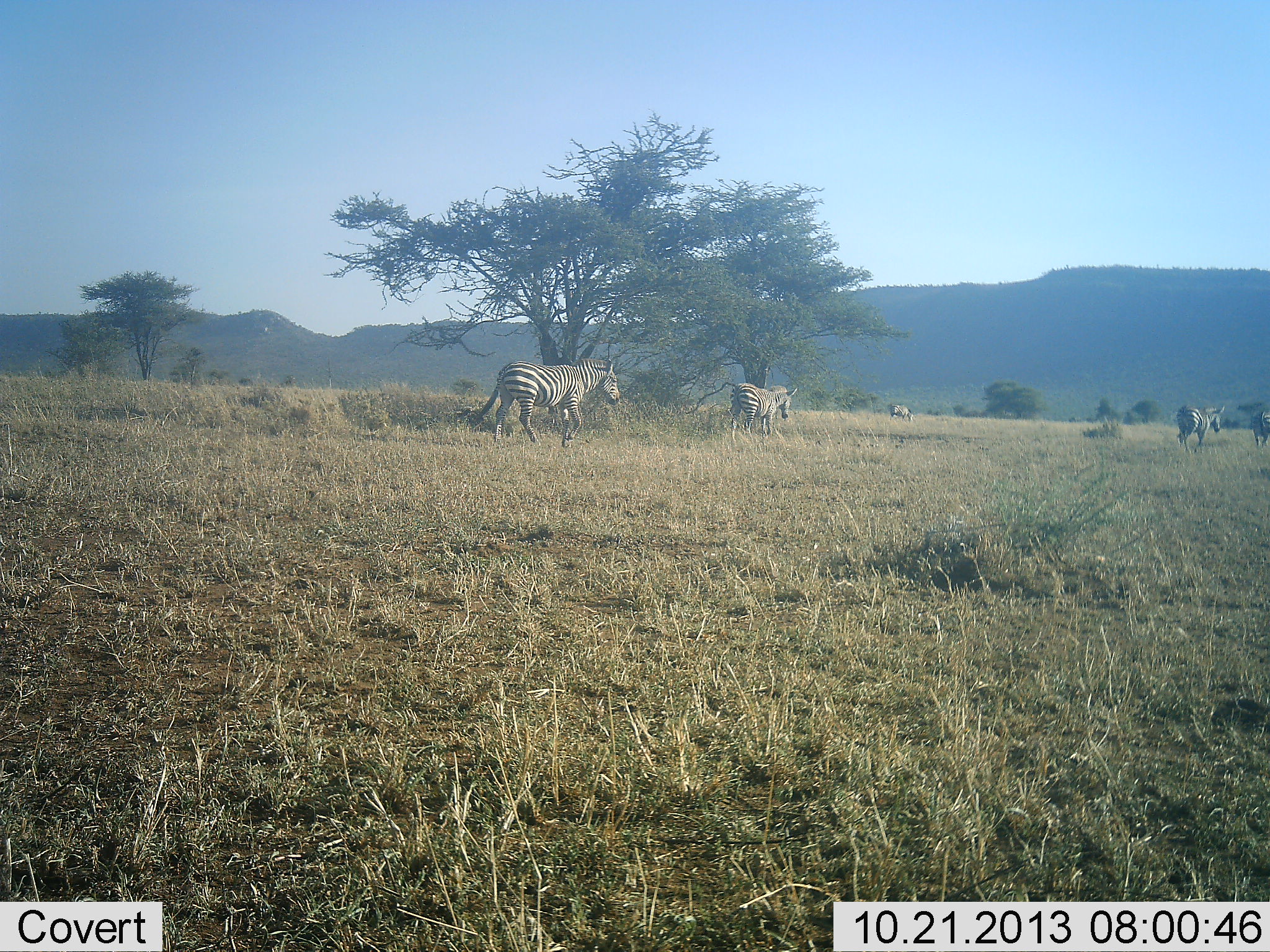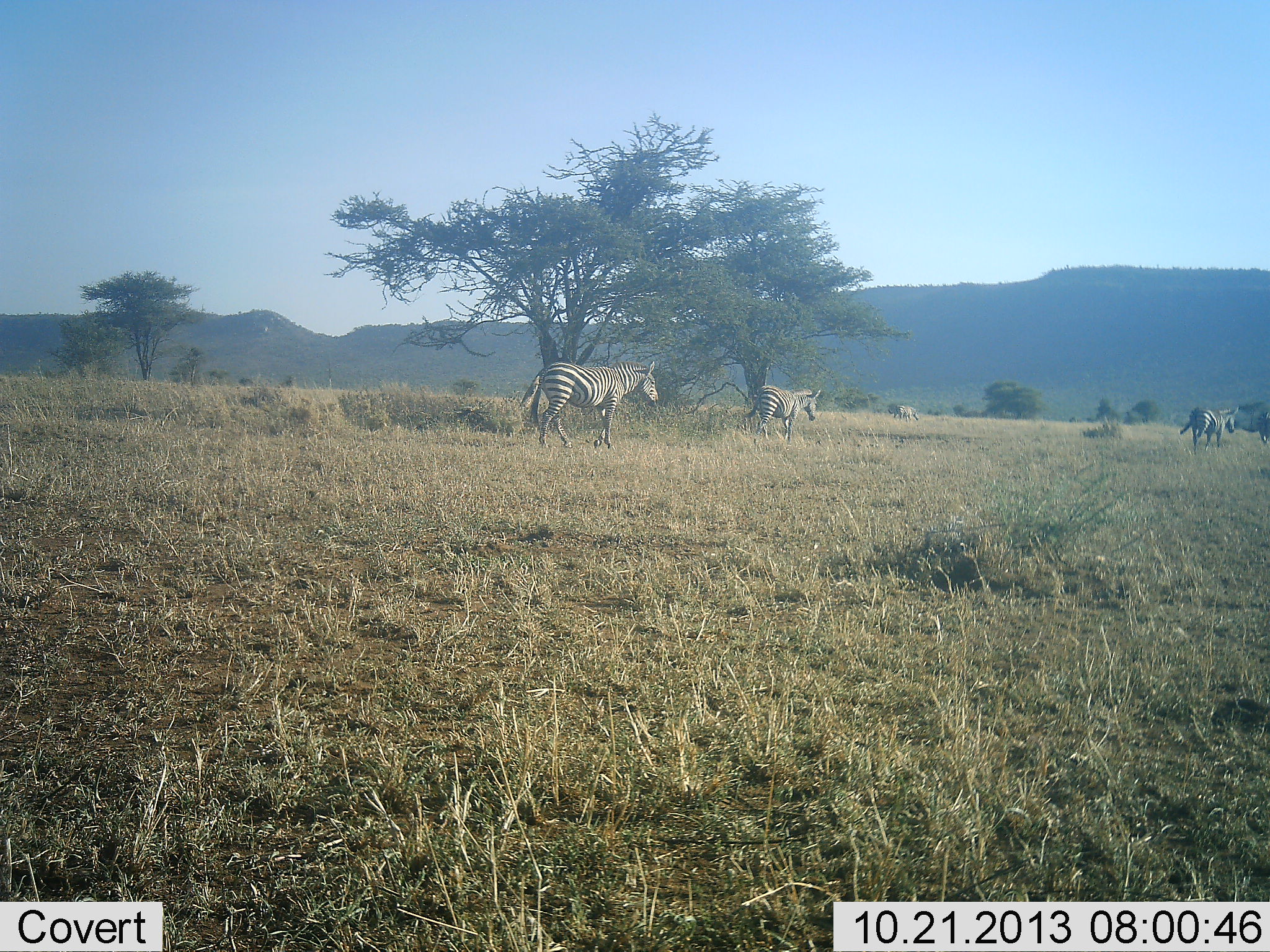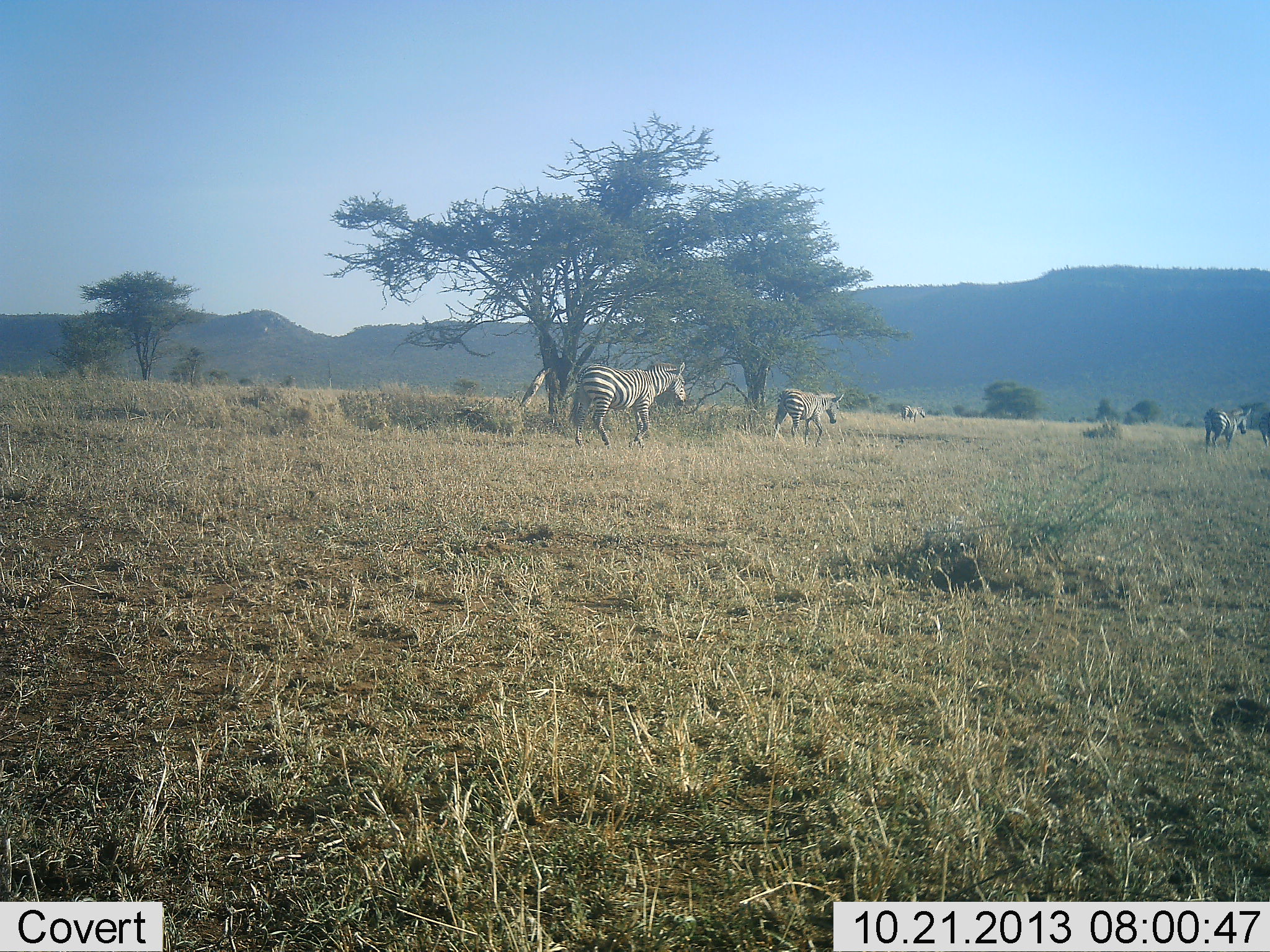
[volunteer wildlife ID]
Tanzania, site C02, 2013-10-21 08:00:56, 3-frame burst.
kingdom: Animalia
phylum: Chordata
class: Mammalia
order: Perissodactyla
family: Equidae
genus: Equus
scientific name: Equus quagga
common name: plains zebra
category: zebra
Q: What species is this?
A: Zebra (plains zebra) (Equus quagga).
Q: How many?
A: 5.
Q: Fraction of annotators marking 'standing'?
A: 10%.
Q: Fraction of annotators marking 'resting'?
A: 0%.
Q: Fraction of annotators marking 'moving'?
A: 100%.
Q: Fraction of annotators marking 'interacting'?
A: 0%.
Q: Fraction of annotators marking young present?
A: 0%.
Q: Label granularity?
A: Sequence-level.